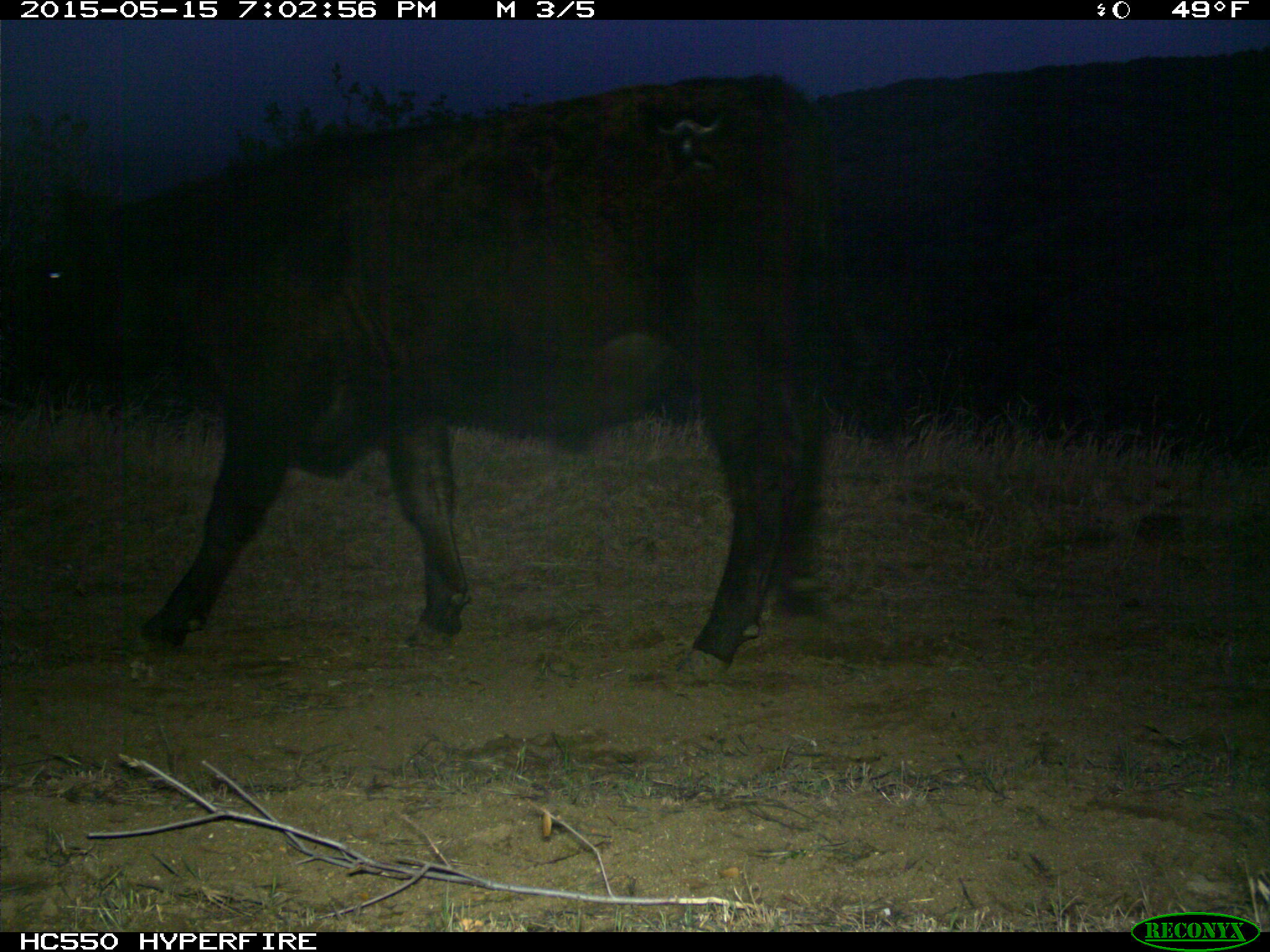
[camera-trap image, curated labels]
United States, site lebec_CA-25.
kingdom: Animalia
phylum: Chordata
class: Mammalia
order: Artiodactyla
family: Bovidae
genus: Bos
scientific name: Bos taurus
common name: domestic cow